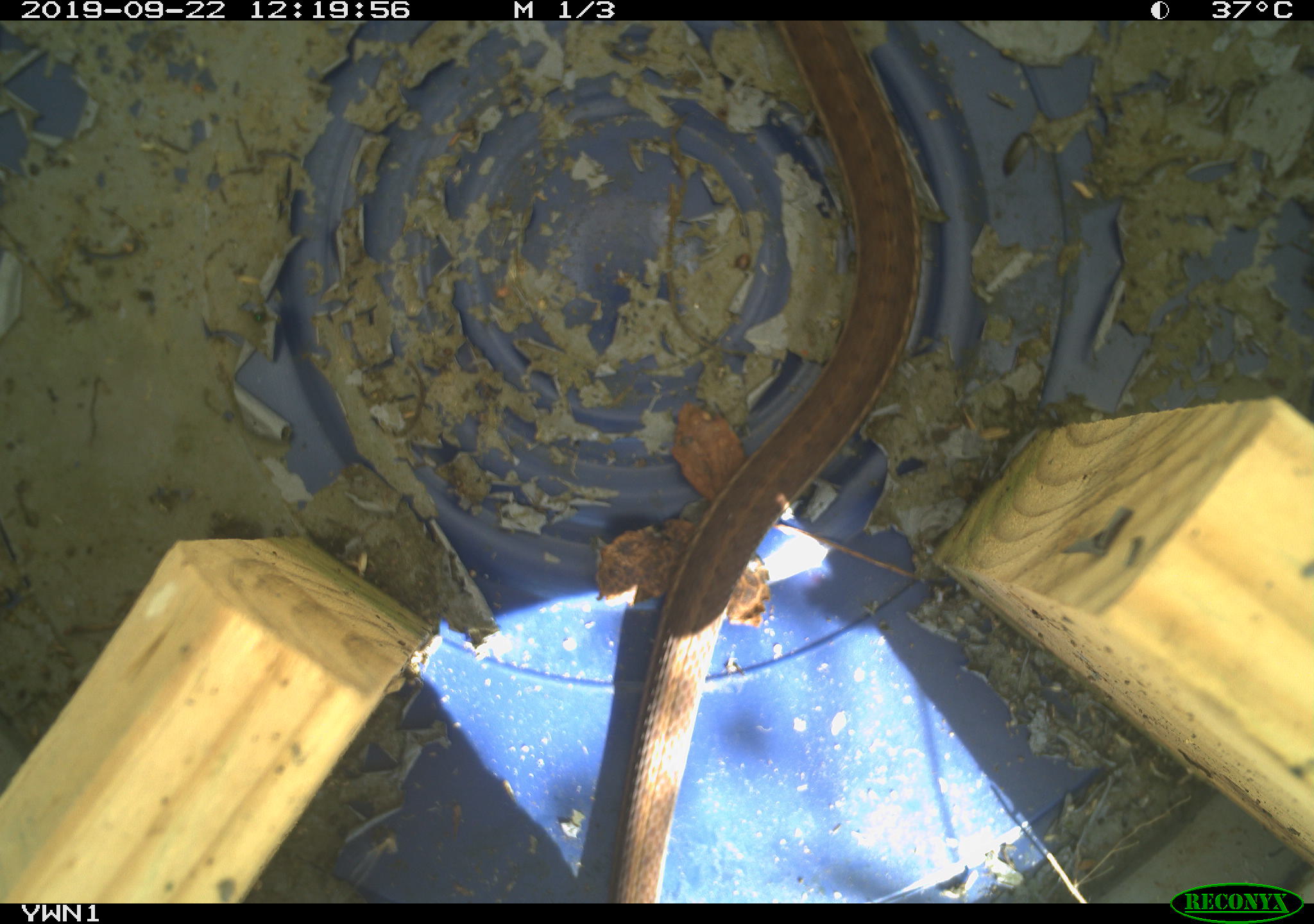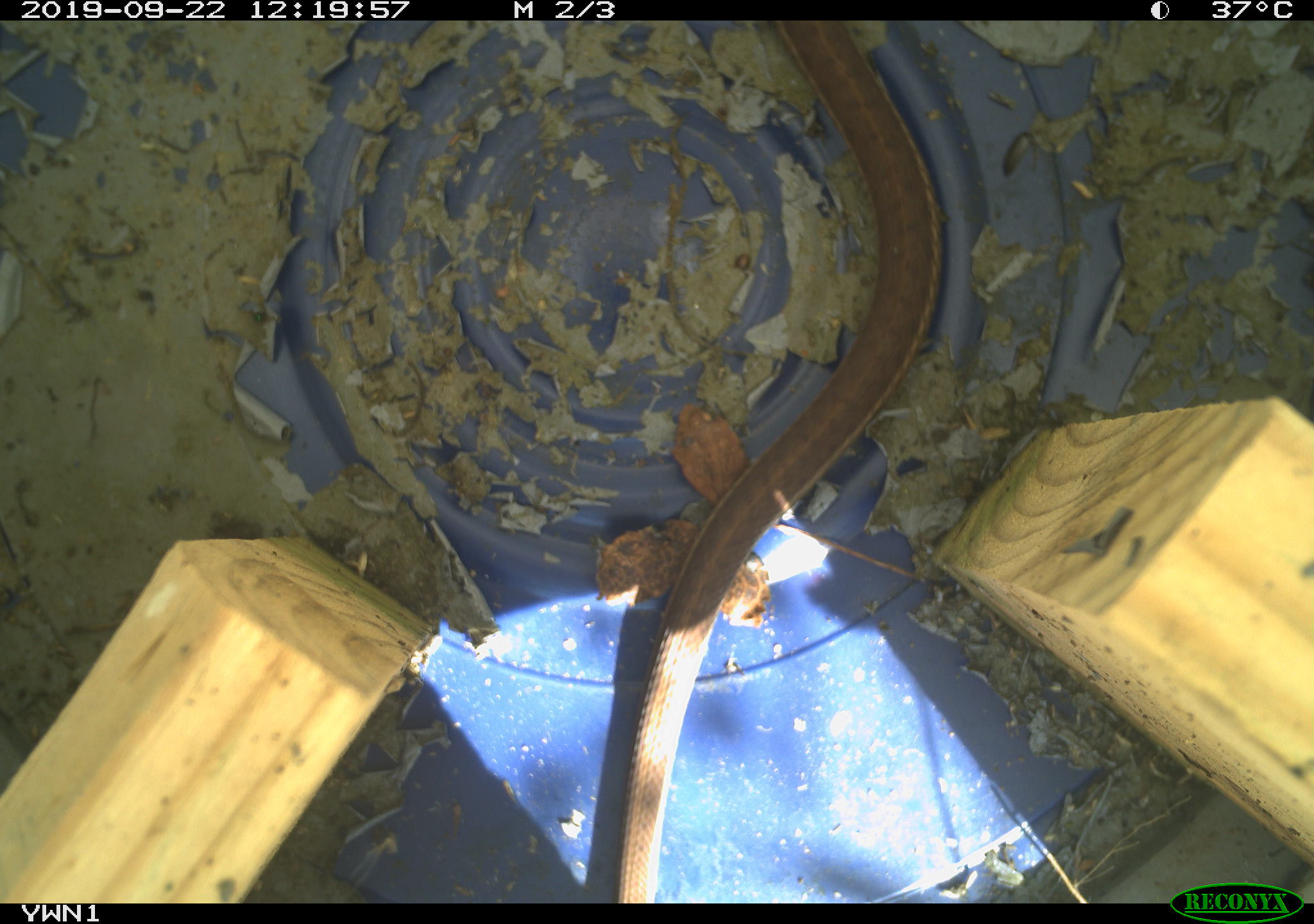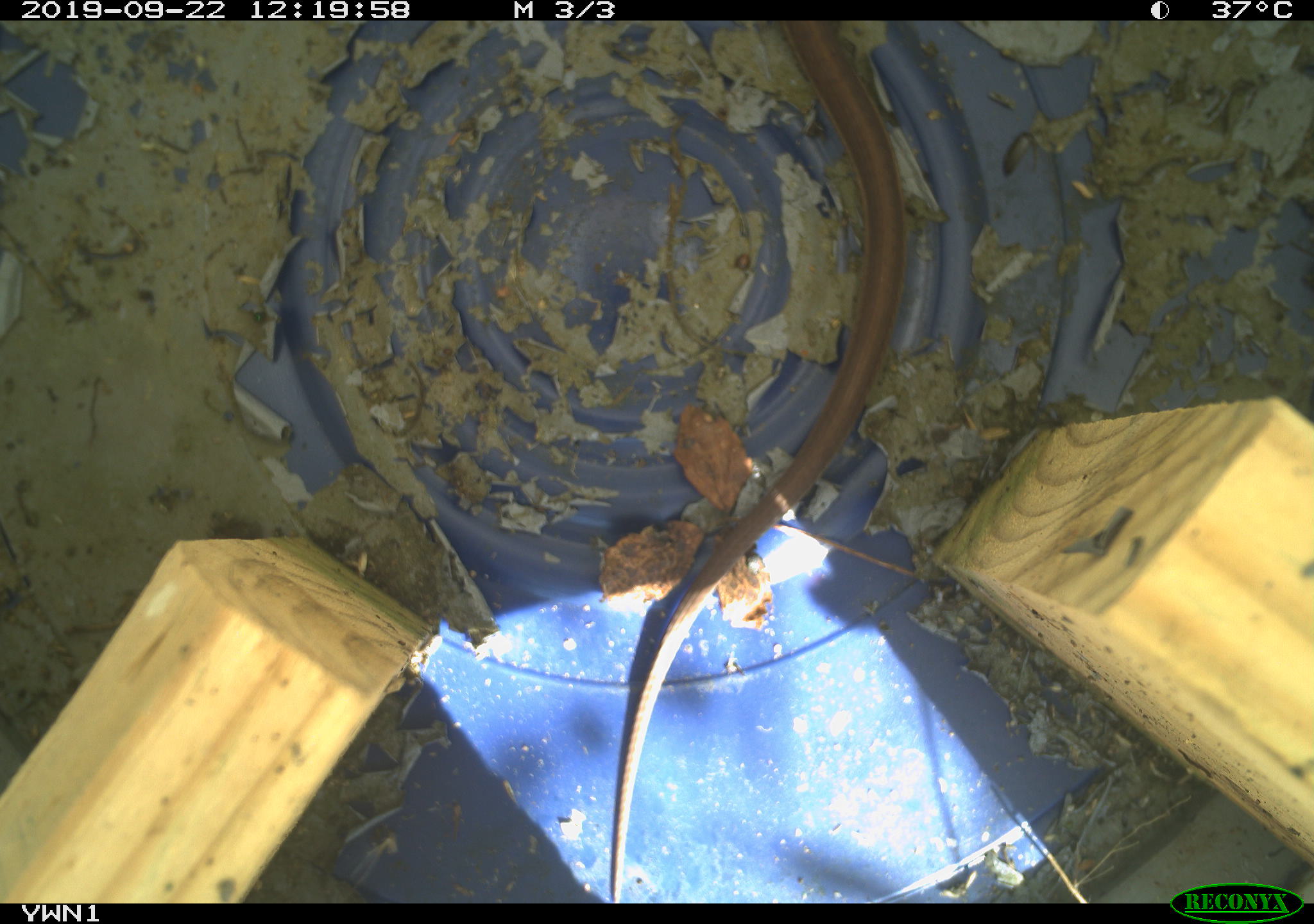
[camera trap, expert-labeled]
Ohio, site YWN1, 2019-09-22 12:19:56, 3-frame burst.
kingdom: Animalia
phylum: Chordata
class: Reptilia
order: Squamata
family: Colubridae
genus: Thamnophis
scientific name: Thamnophis sirtalis sirtalis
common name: eastern gartersnake